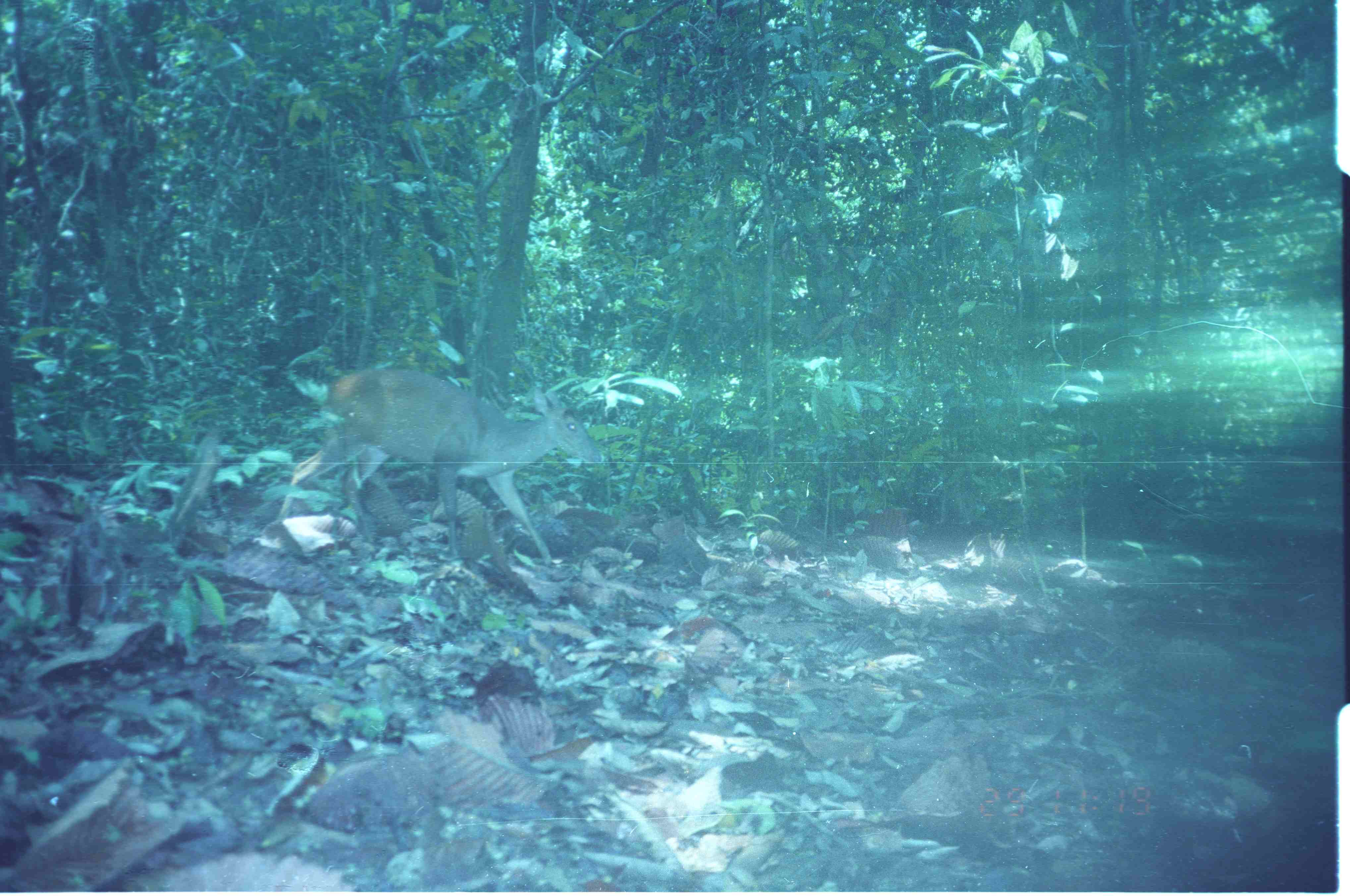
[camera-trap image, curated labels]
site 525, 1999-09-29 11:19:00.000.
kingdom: Animalia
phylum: Chordata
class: Mammalia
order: Artiodactyla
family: Cervidae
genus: Muntiacus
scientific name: Muntiacus muntjak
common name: southern red muntjac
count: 1